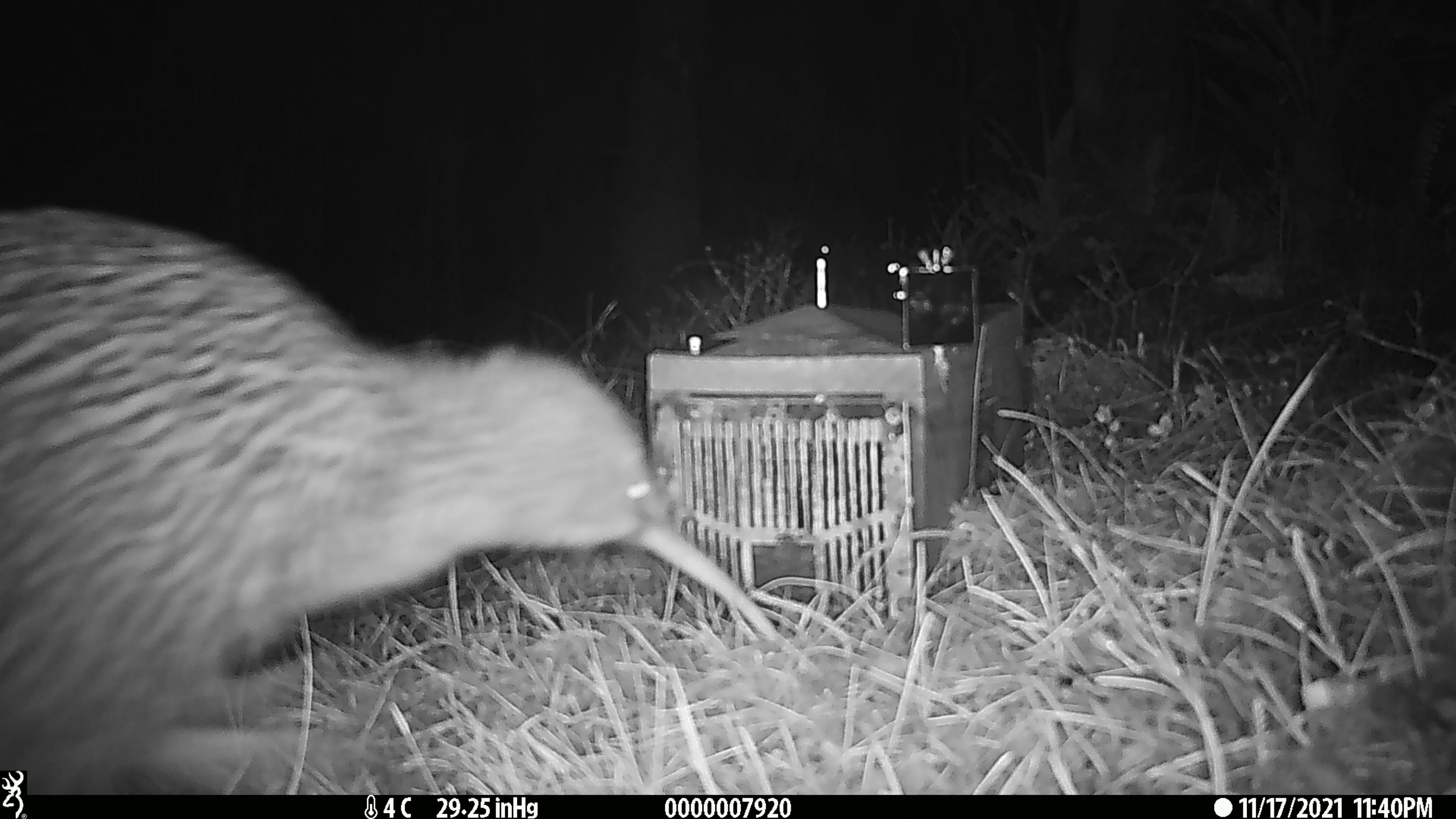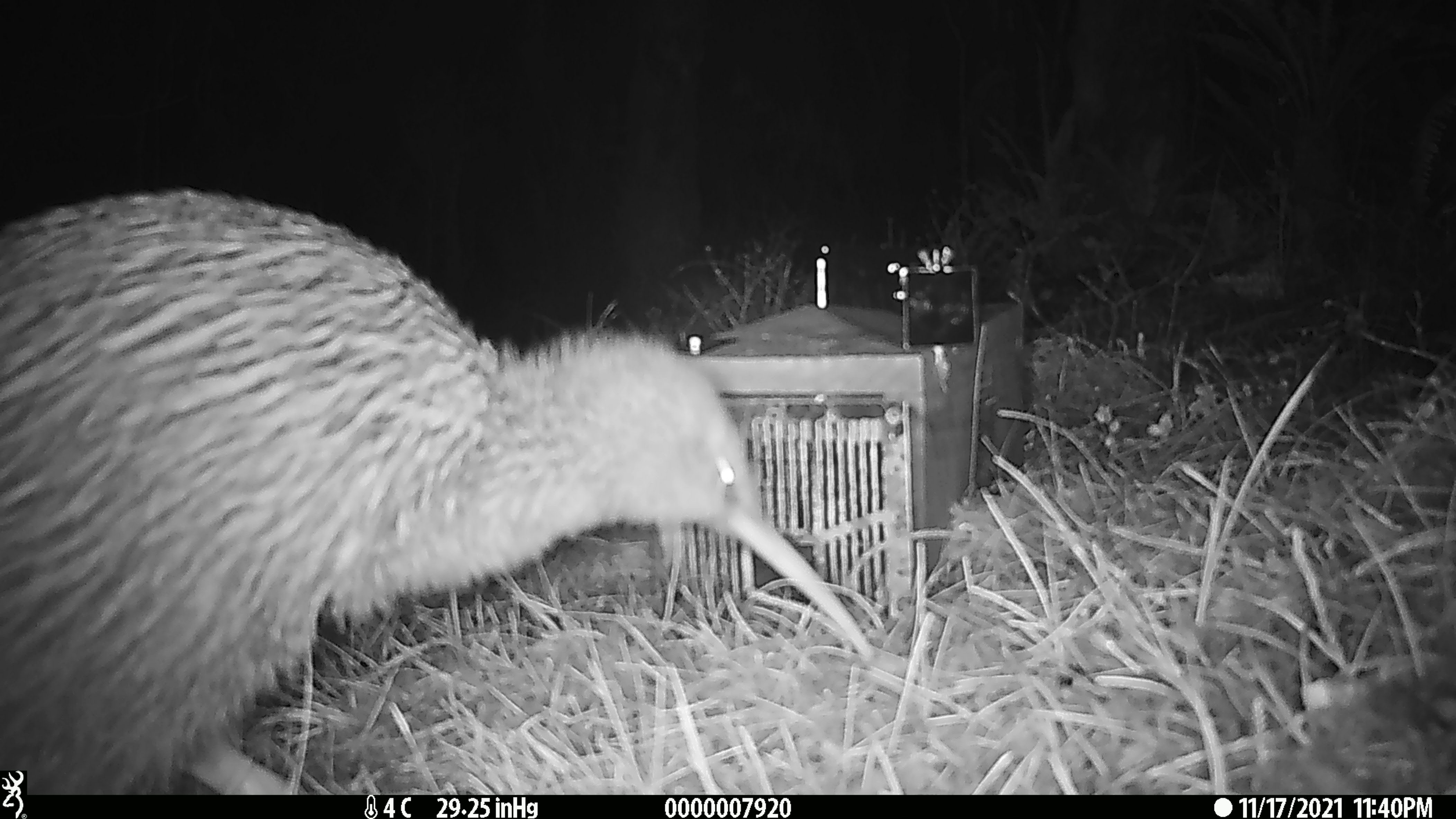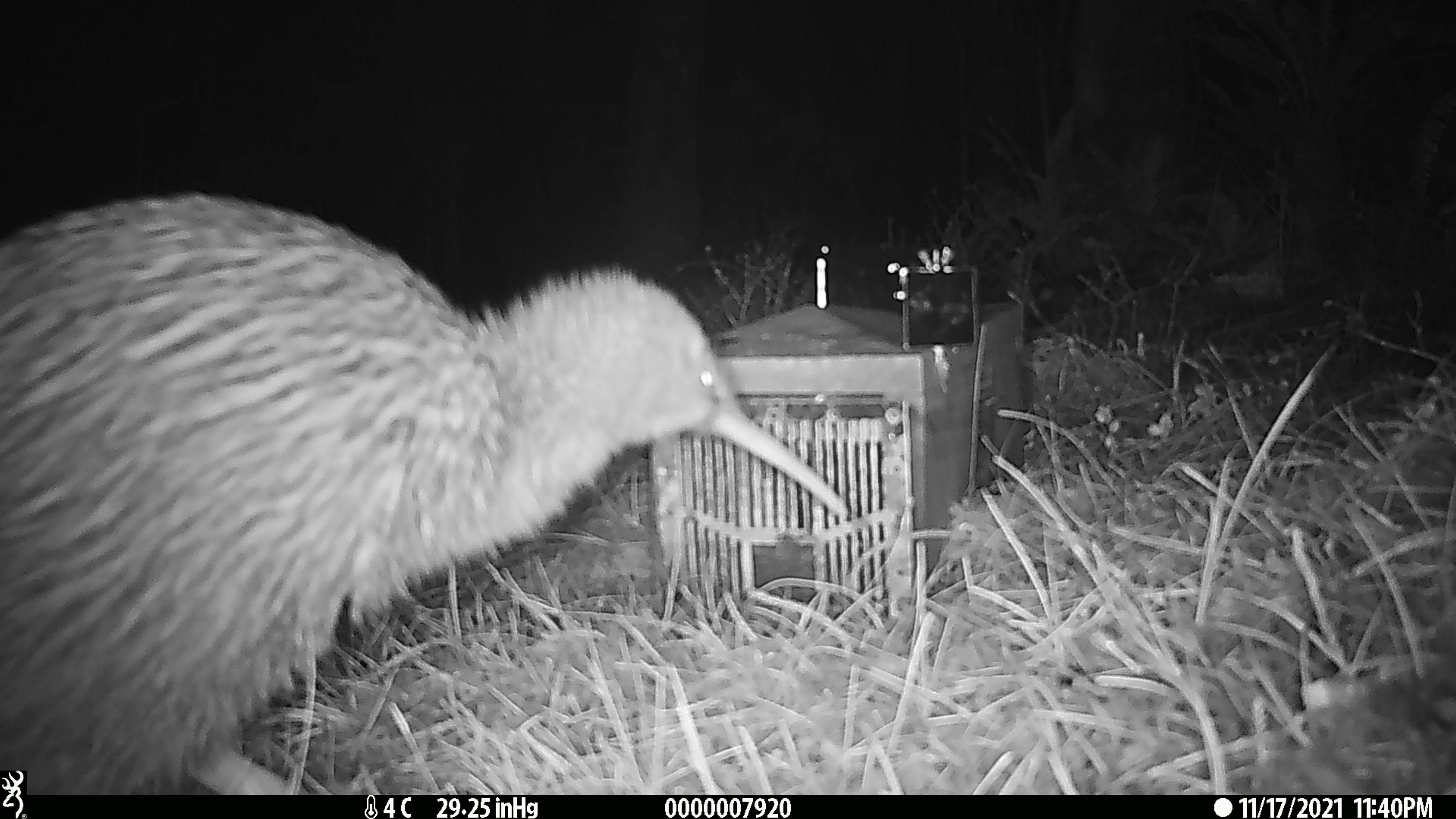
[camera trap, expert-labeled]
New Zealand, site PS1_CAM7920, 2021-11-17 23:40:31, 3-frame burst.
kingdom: Animalia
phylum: Chordata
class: Aves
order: Apterygiformes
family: Apterygidae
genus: Apteryx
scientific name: Apteryx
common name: kiwi